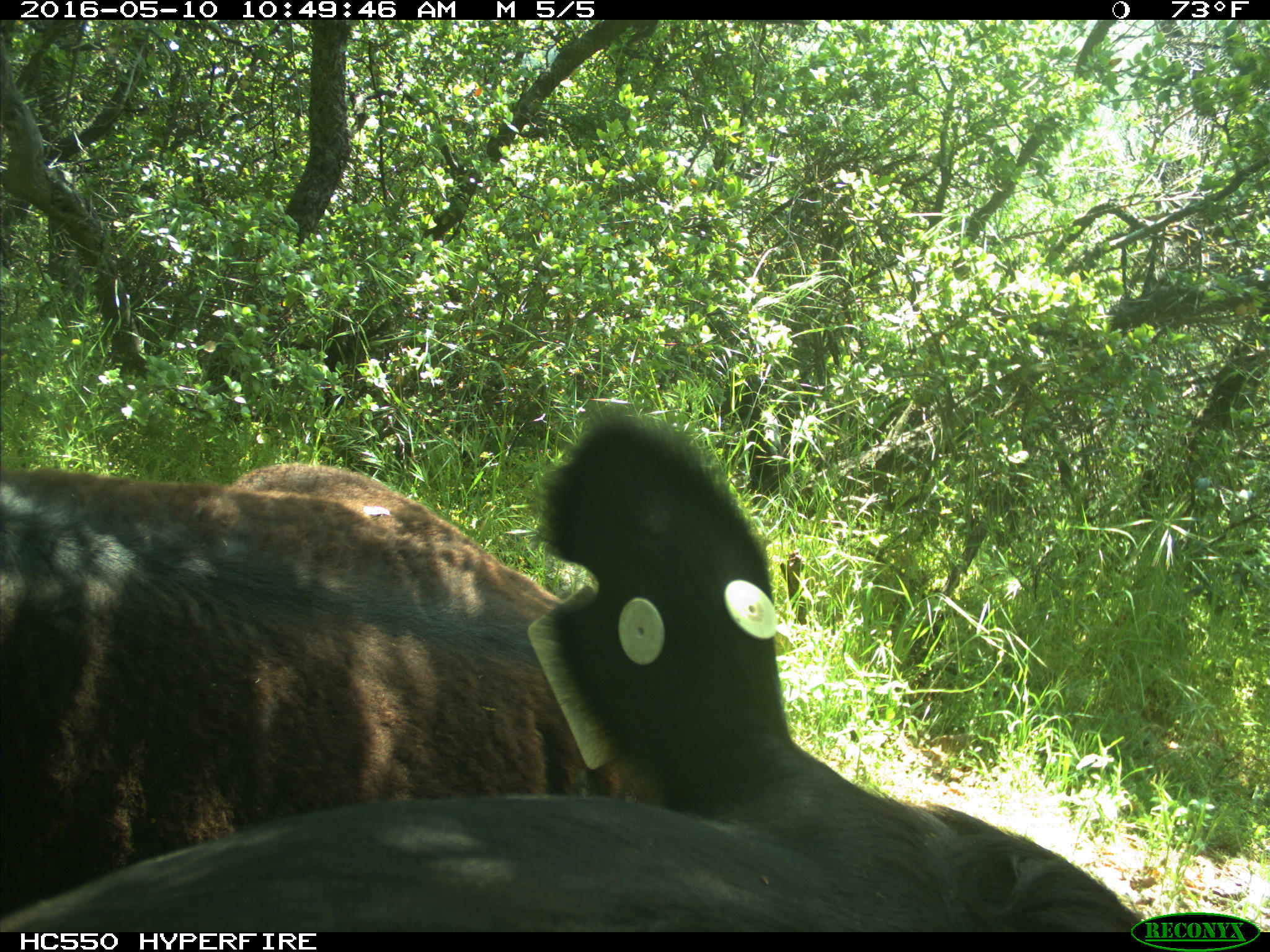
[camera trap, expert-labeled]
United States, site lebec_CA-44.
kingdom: Animalia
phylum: Chordata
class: Mammalia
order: Artiodactyla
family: Bovidae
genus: Bos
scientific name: Bos taurus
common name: domestic cow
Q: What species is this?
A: Bos taurus (domestic cow).